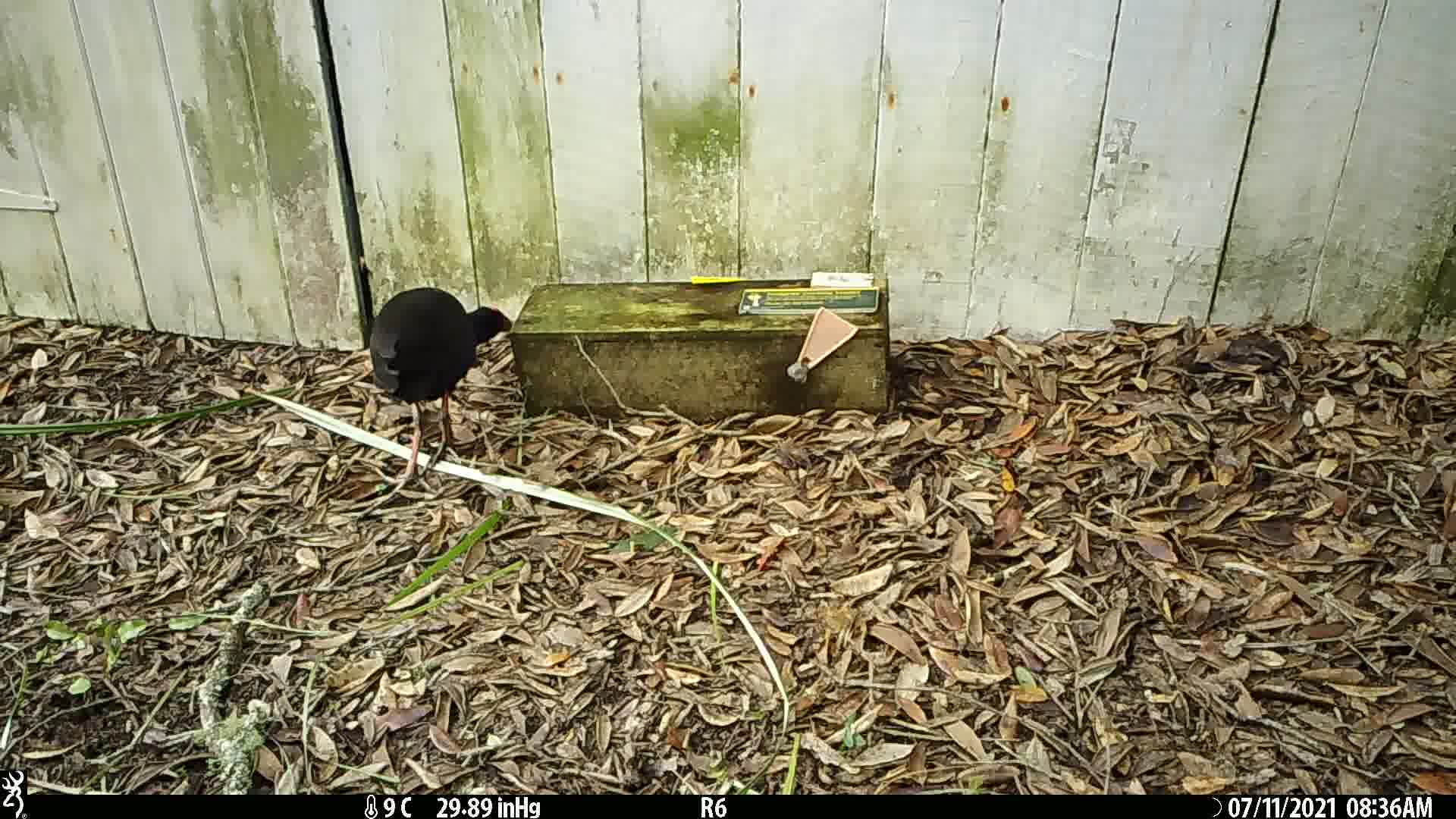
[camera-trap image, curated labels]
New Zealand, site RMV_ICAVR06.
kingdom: Animalia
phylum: Chordata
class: Aves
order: Gruiformes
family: Rallidae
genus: Porphyrio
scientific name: Porphyrio melanotus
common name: australasian swamphen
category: pukeko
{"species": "pukeko (australasian swamphen) (Porphyrio melanotus)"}